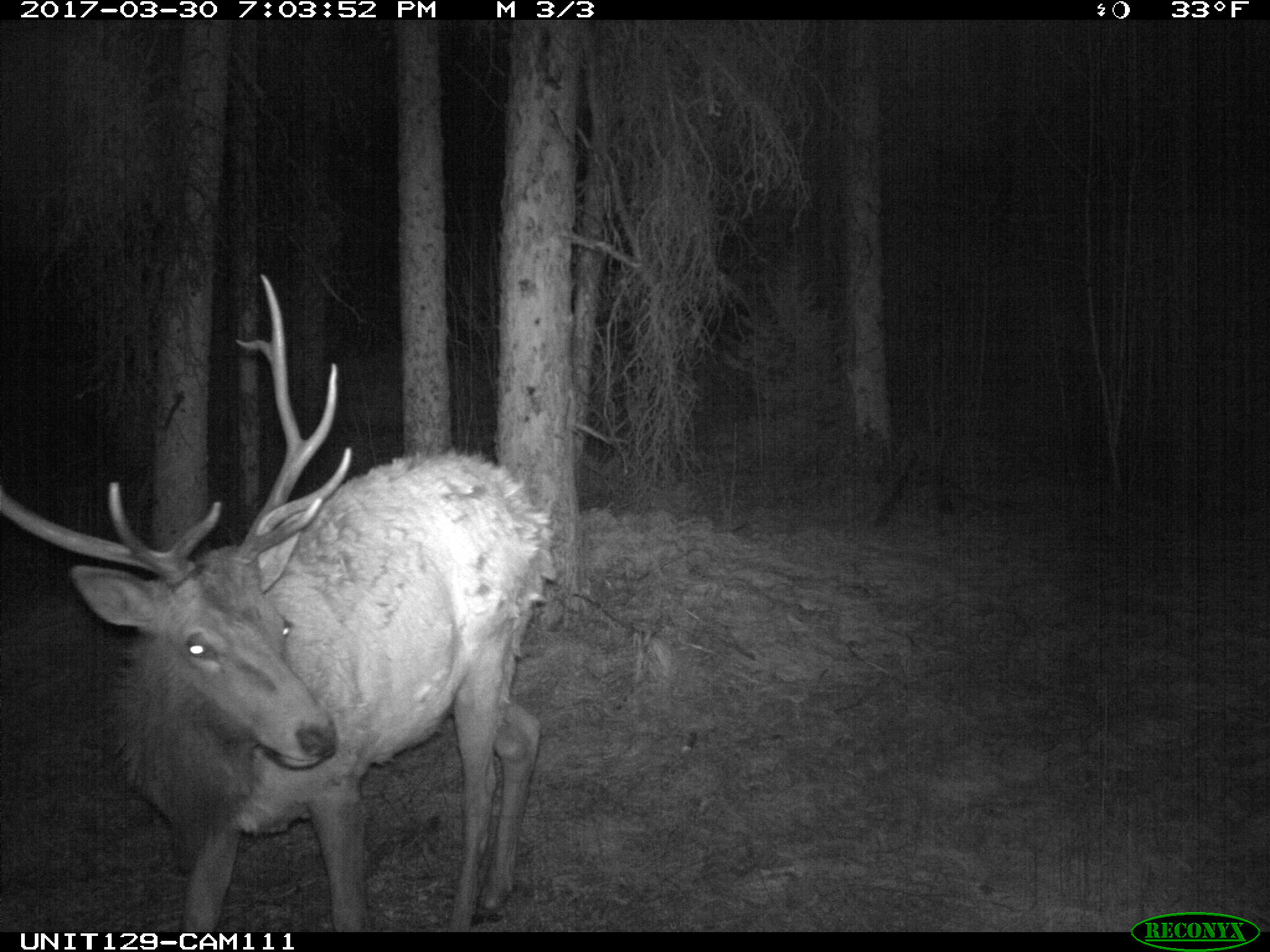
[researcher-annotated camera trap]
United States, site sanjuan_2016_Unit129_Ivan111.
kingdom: Animalia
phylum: Chordata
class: Mammalia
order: Artiodactyla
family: Cervidae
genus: Cervus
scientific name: Cervus elaphus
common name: red deer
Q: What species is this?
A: Cervus elaphus (red deer).